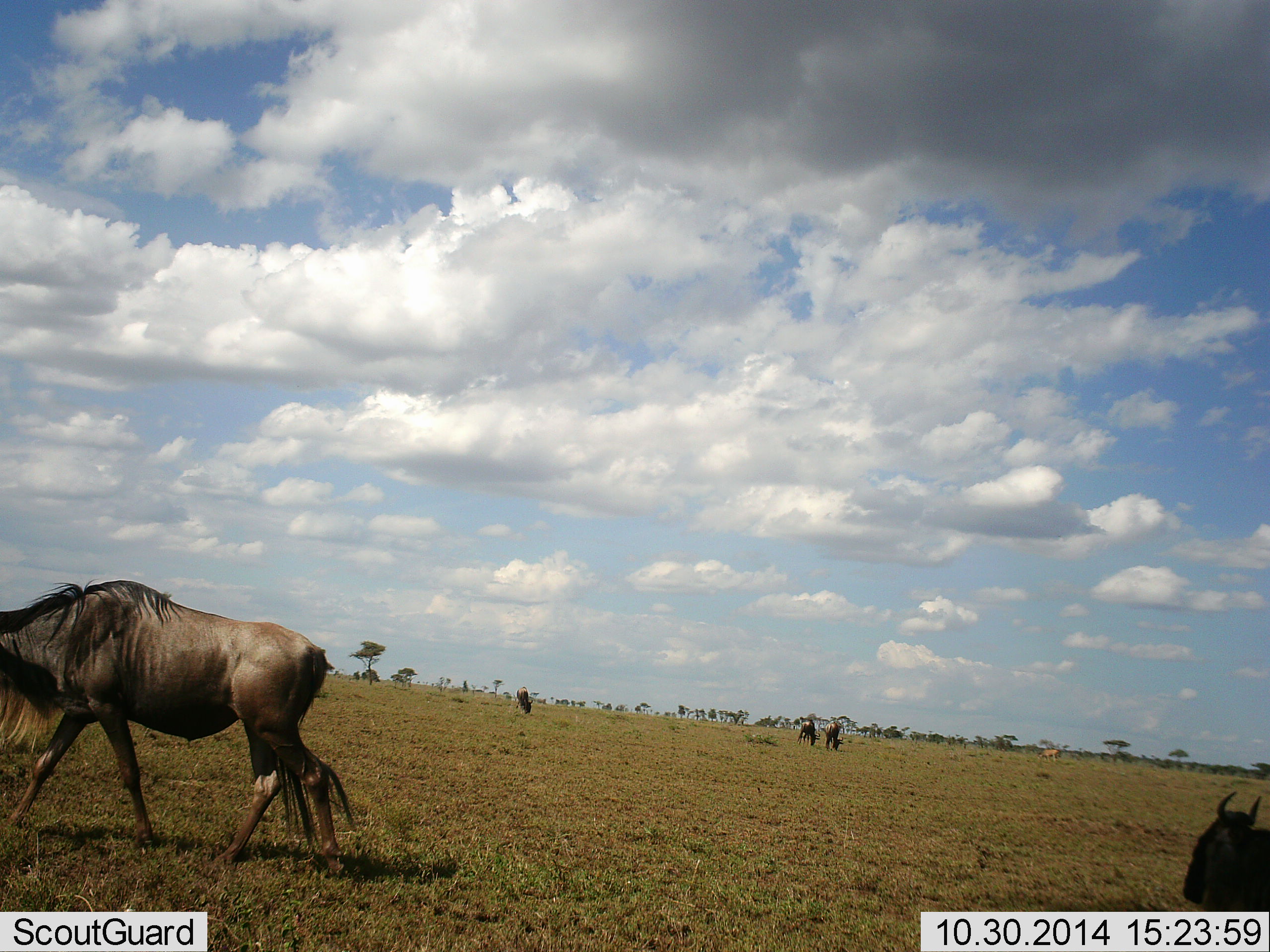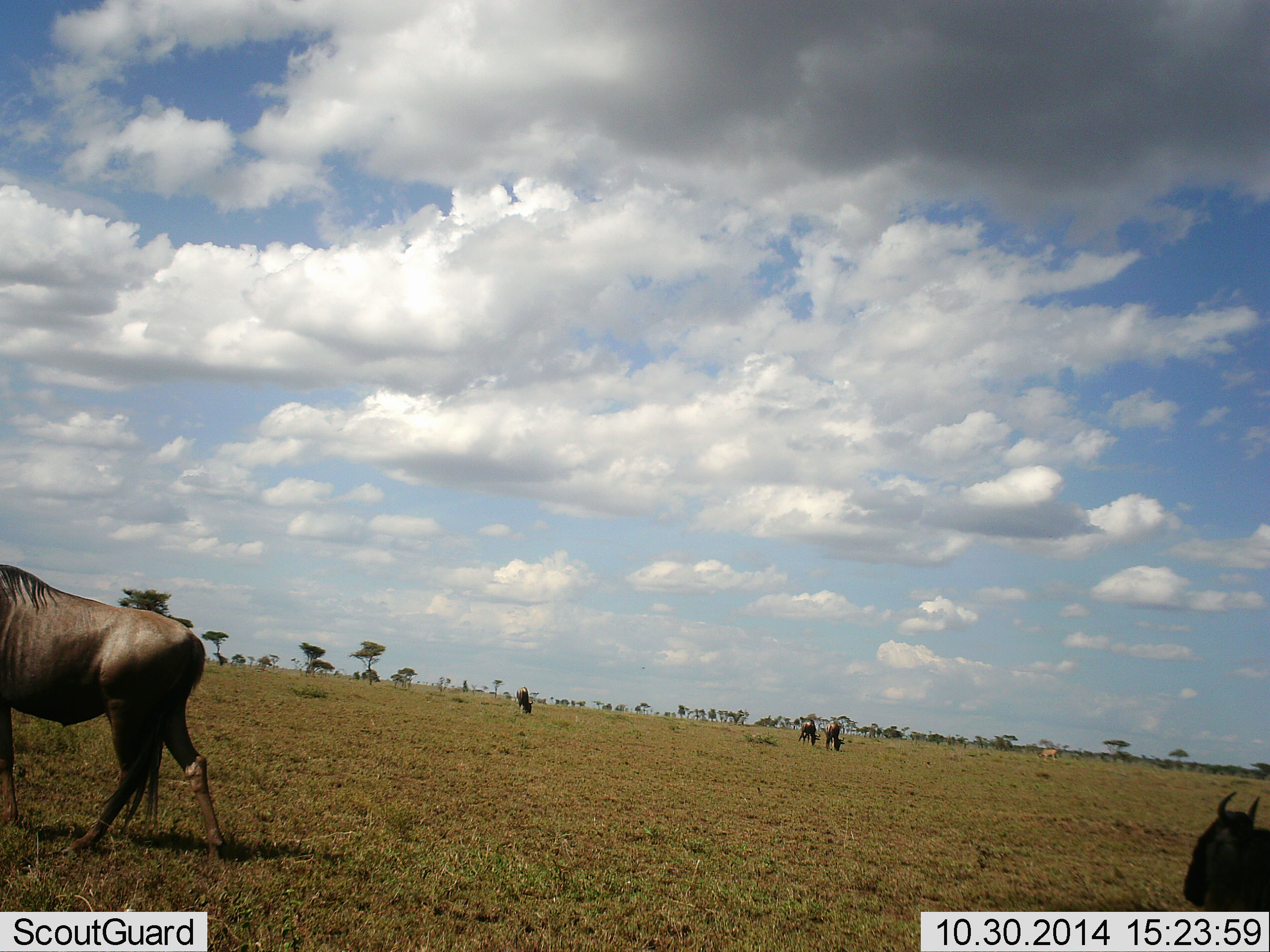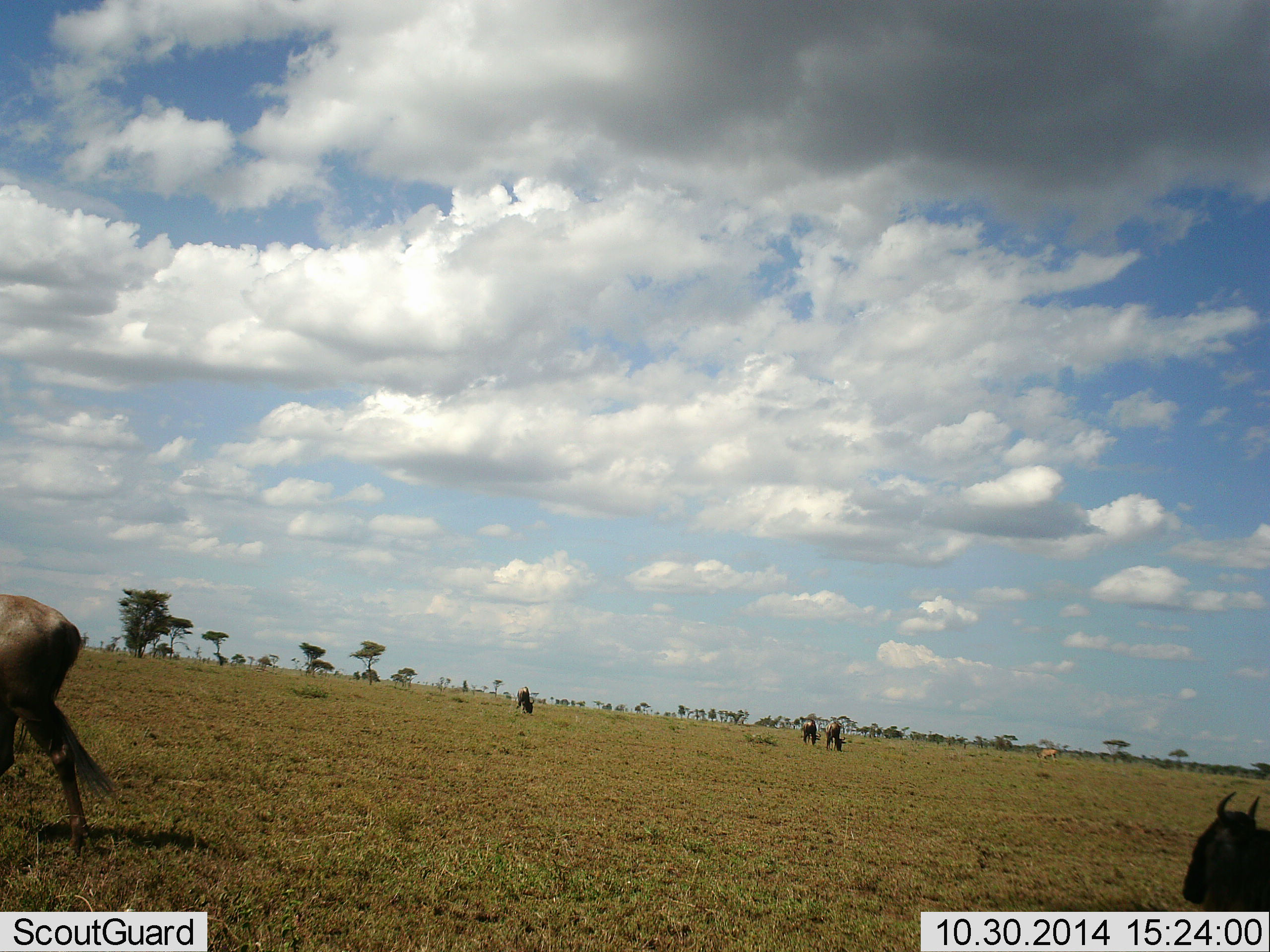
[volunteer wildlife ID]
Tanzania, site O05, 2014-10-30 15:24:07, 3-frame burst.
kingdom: Animalia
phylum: Chordata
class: Mammalia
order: Artiodactyla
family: Bovidae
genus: Connochaetes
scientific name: Connochaetes taurinus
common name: blue wildebeest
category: wildebeest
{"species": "wildebeest (blue wildebeest) (Connochaetes taurinus)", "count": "5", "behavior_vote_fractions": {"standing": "46%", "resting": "31%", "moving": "62%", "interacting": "0%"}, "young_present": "0%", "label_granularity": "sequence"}